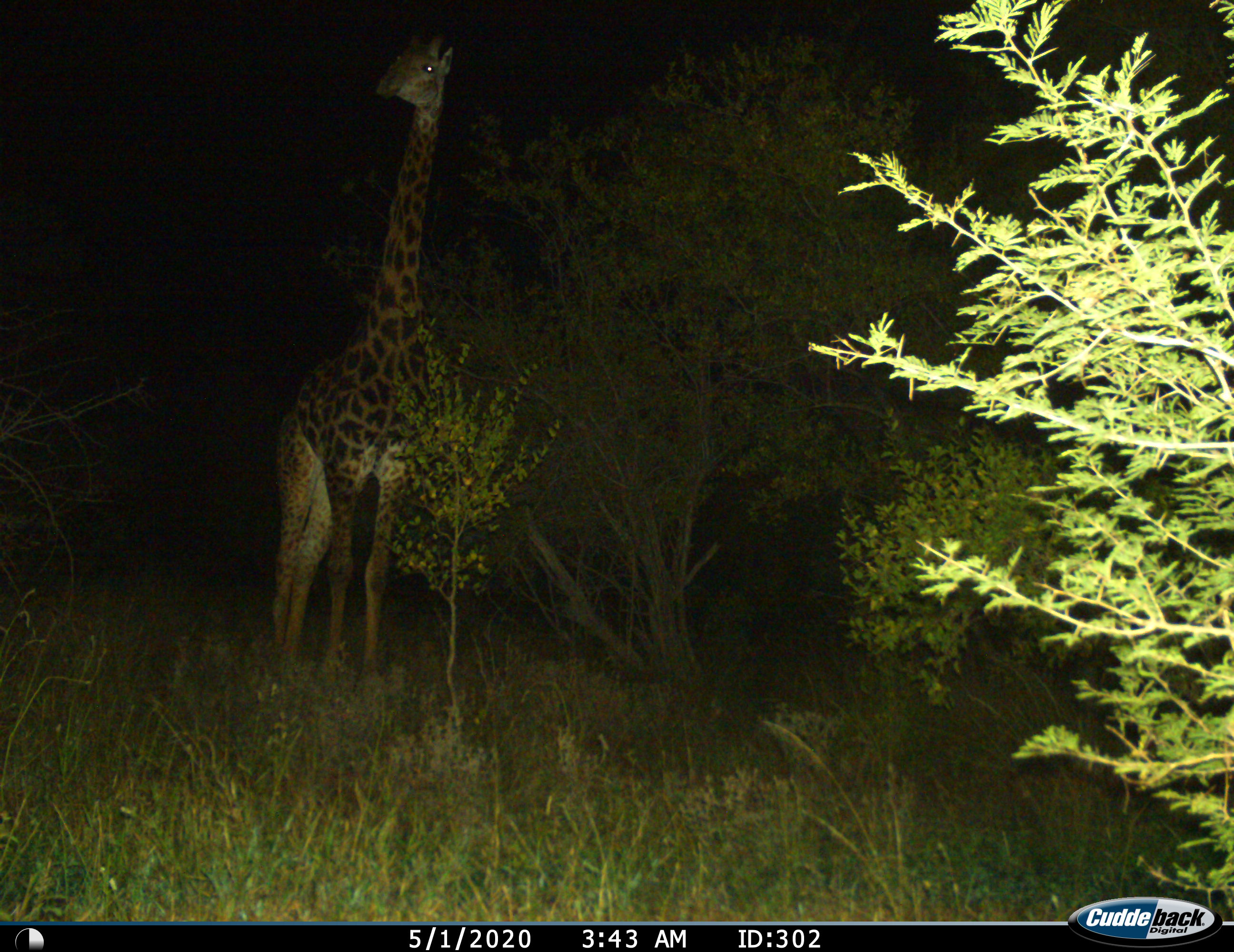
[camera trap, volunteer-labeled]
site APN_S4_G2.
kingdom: Animalia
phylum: Chordata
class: Mammalia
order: Artiodactyla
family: Giraffidae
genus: Giraffa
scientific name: Giraffa camelopardalis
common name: giraffe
Giraffe (Giraffa camelopardalis), count 1. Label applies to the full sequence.